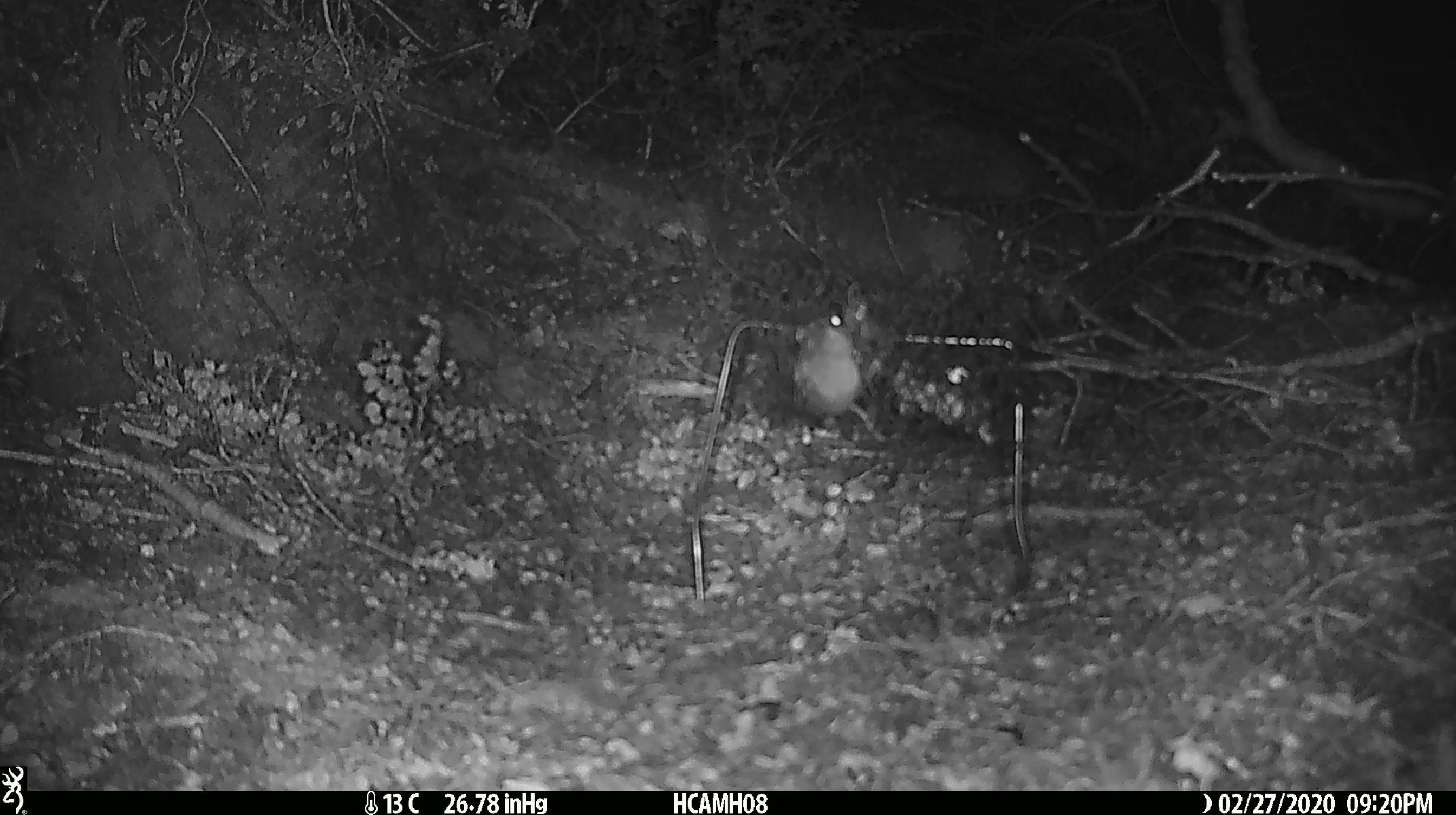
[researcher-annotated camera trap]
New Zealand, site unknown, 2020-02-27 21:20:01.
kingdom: Animalia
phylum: Chordata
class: Mammalia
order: Rodentia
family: Muridae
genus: Mus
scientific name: Mus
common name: mouse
Mouse (Mus).